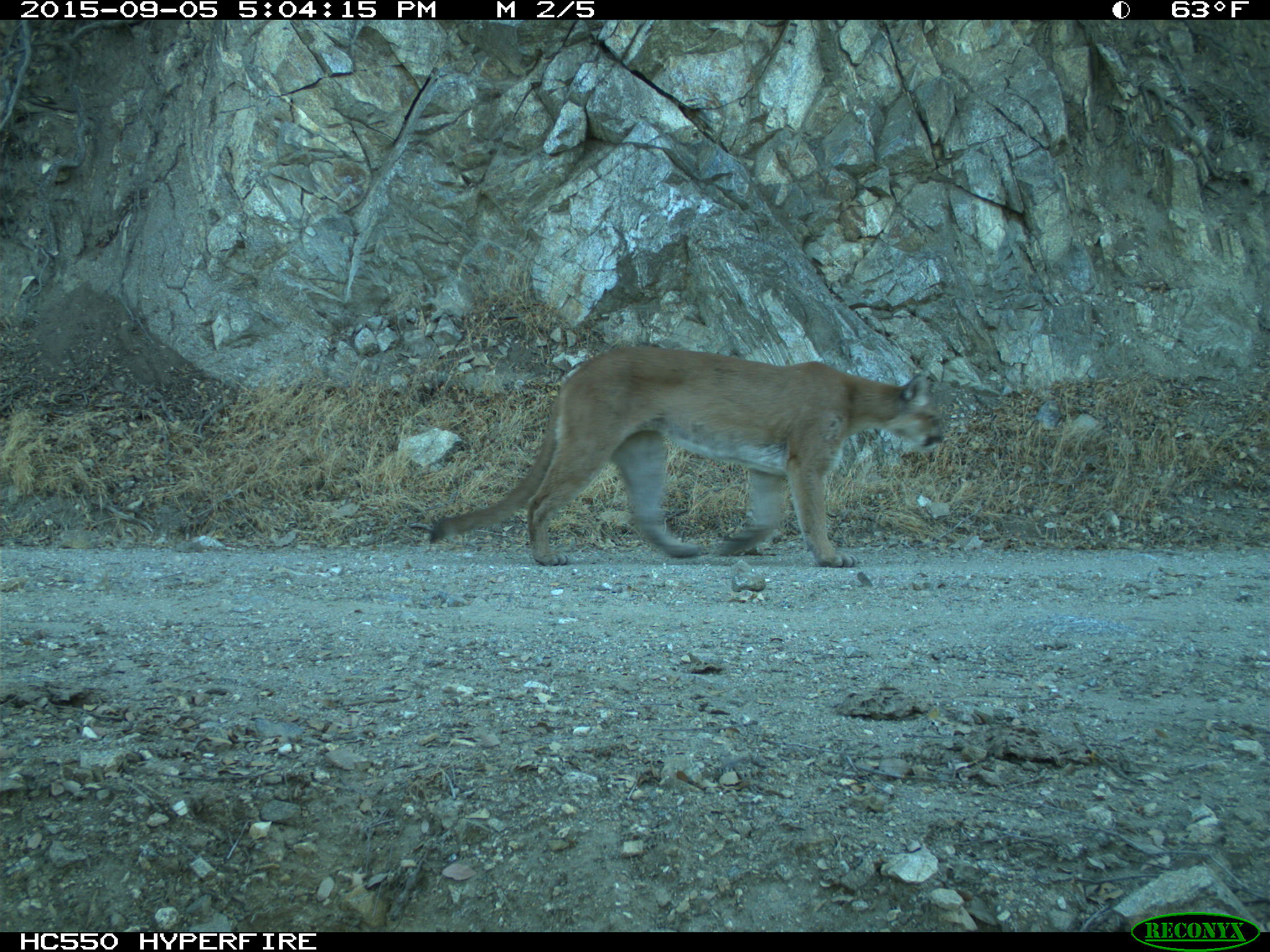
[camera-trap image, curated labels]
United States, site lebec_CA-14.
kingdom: Animalia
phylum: Chordata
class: Mammalia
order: Carnivora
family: Felidae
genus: Puma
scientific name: Puma concolor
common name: mountain lion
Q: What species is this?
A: Puma concolor (mountain lion).